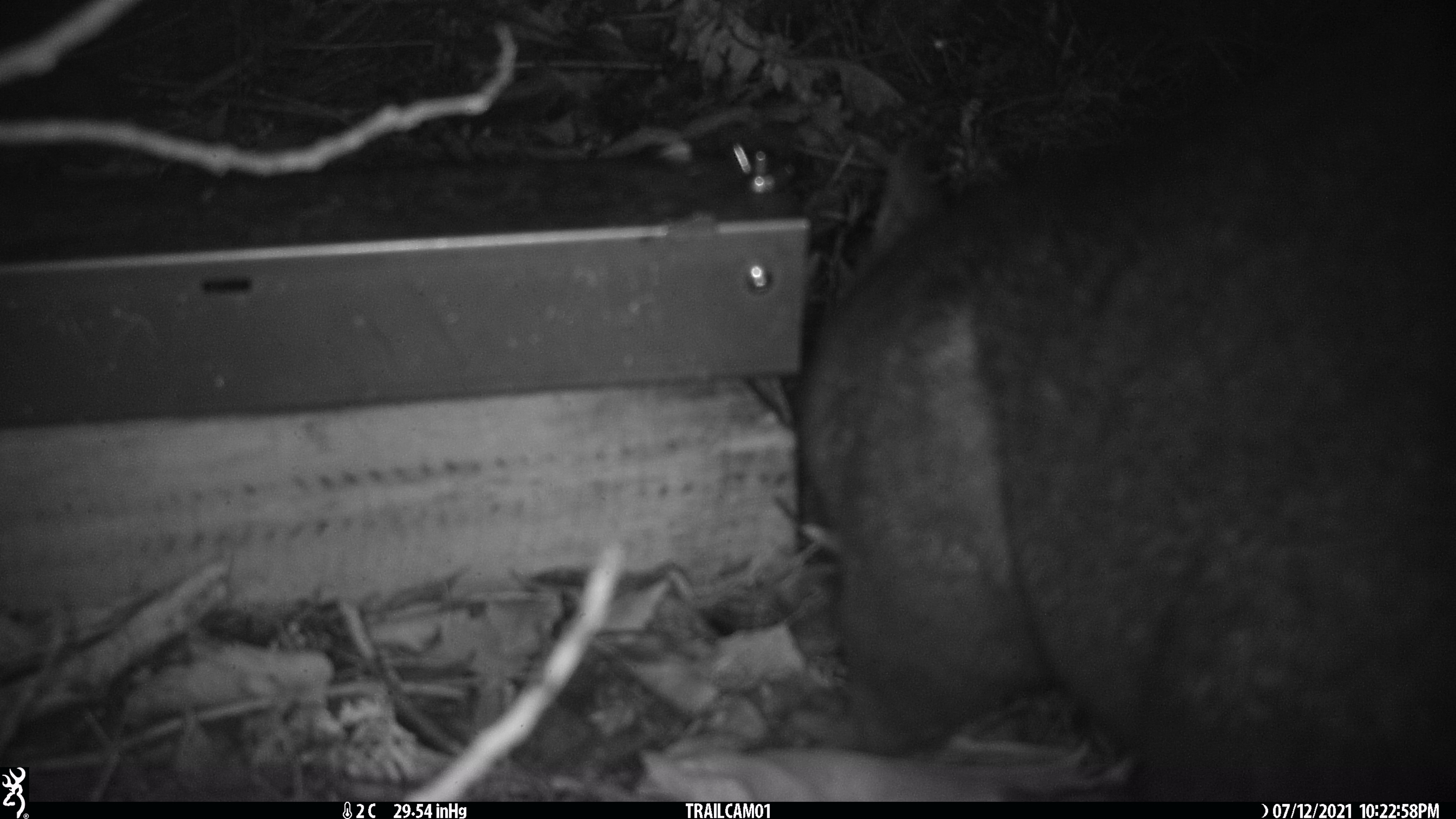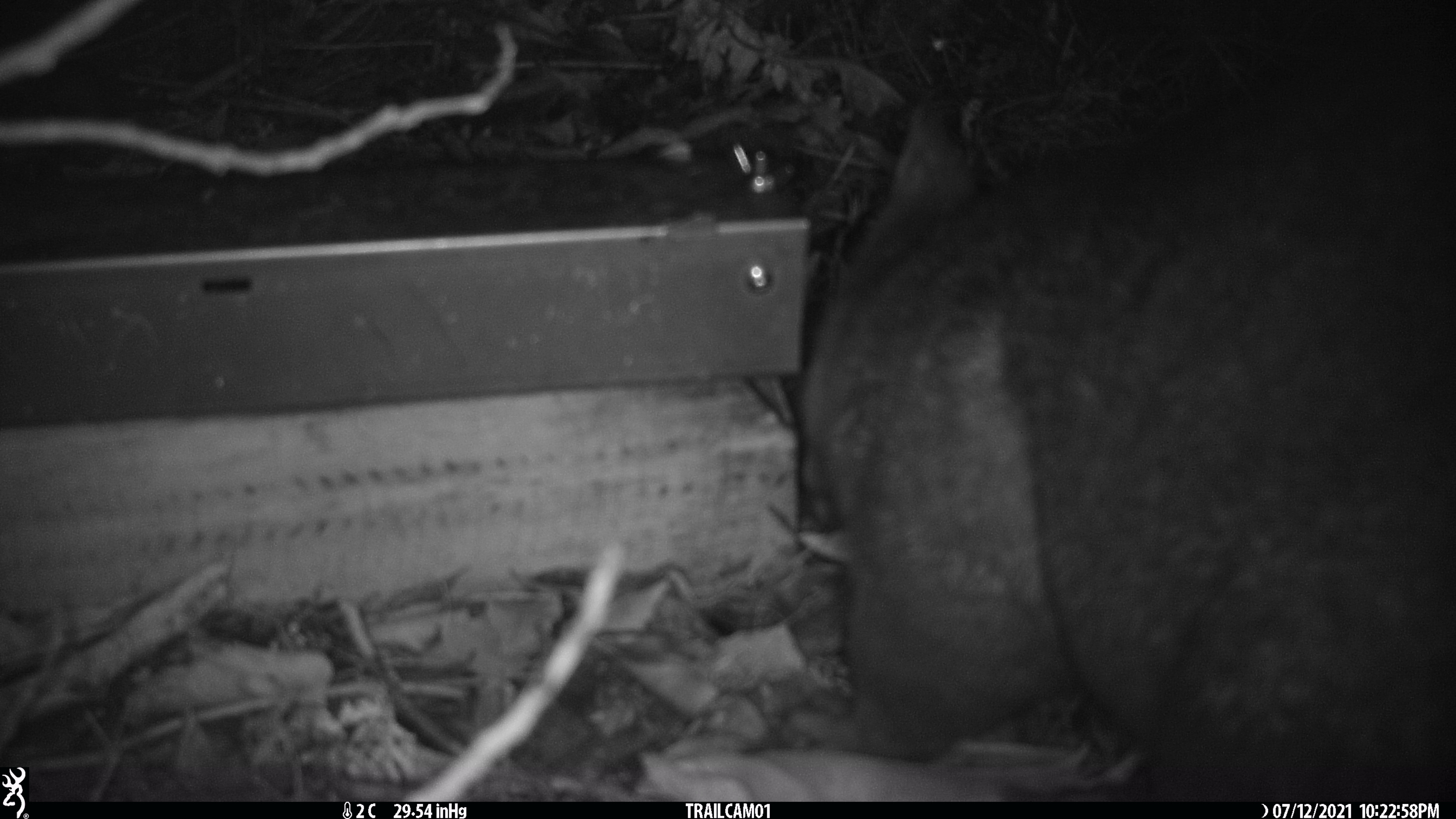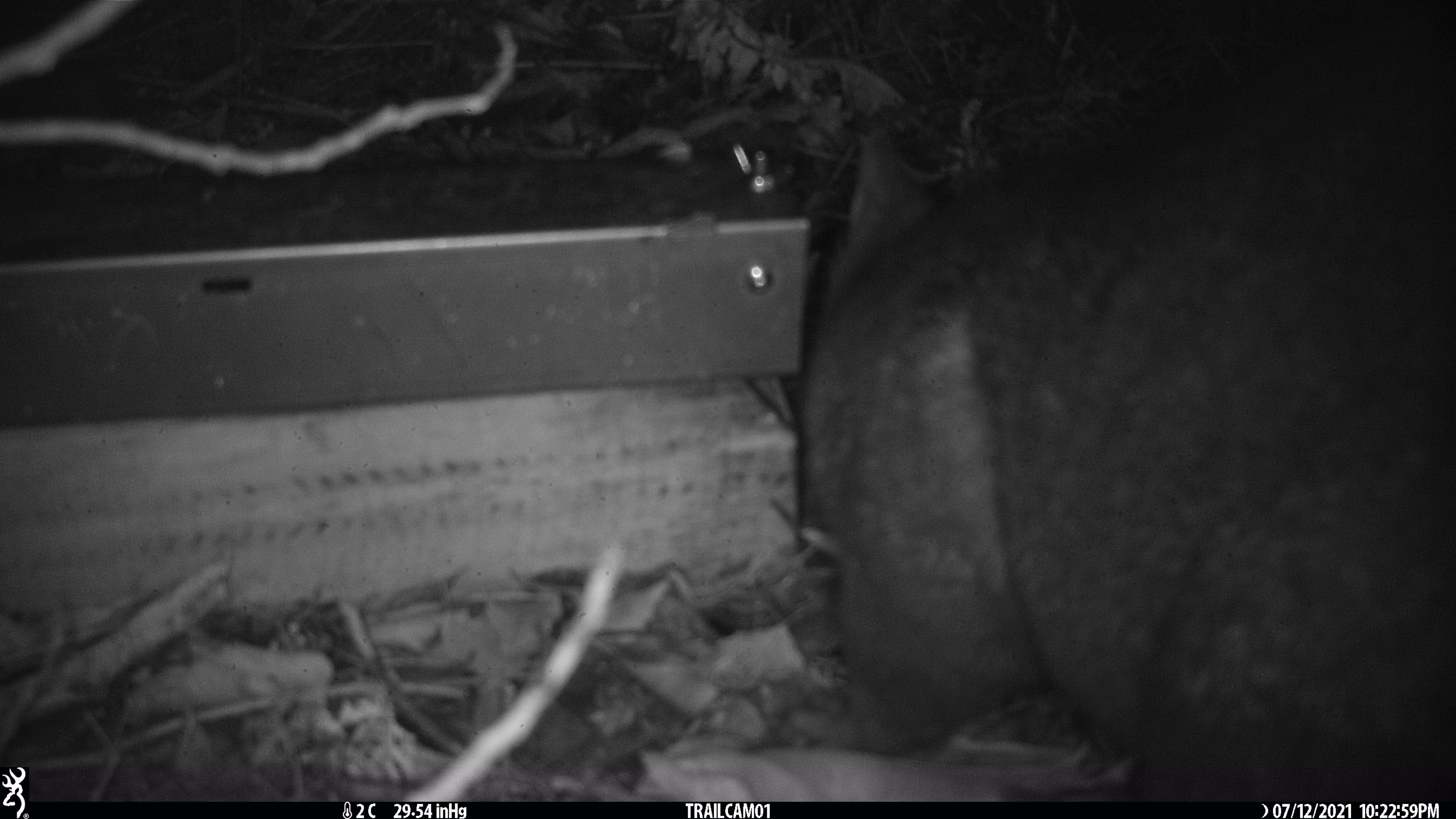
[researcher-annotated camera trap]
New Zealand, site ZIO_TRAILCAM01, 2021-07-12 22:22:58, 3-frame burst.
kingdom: Animalia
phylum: Chordata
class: Mammalia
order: Diprotodontia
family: Phalangeridae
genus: Trichosurus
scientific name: Trichosurus vulpecula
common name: common brushtail possum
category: possum